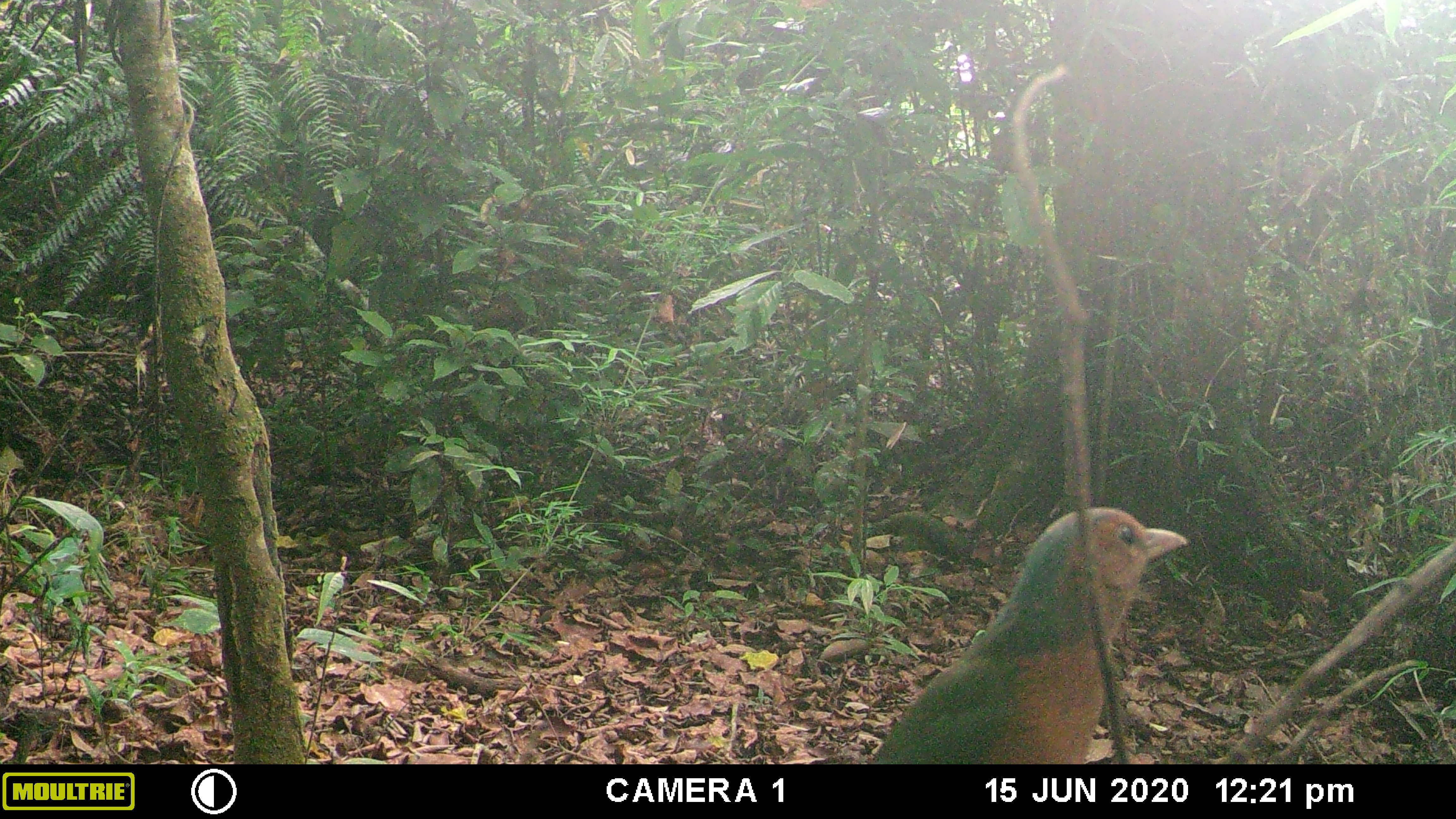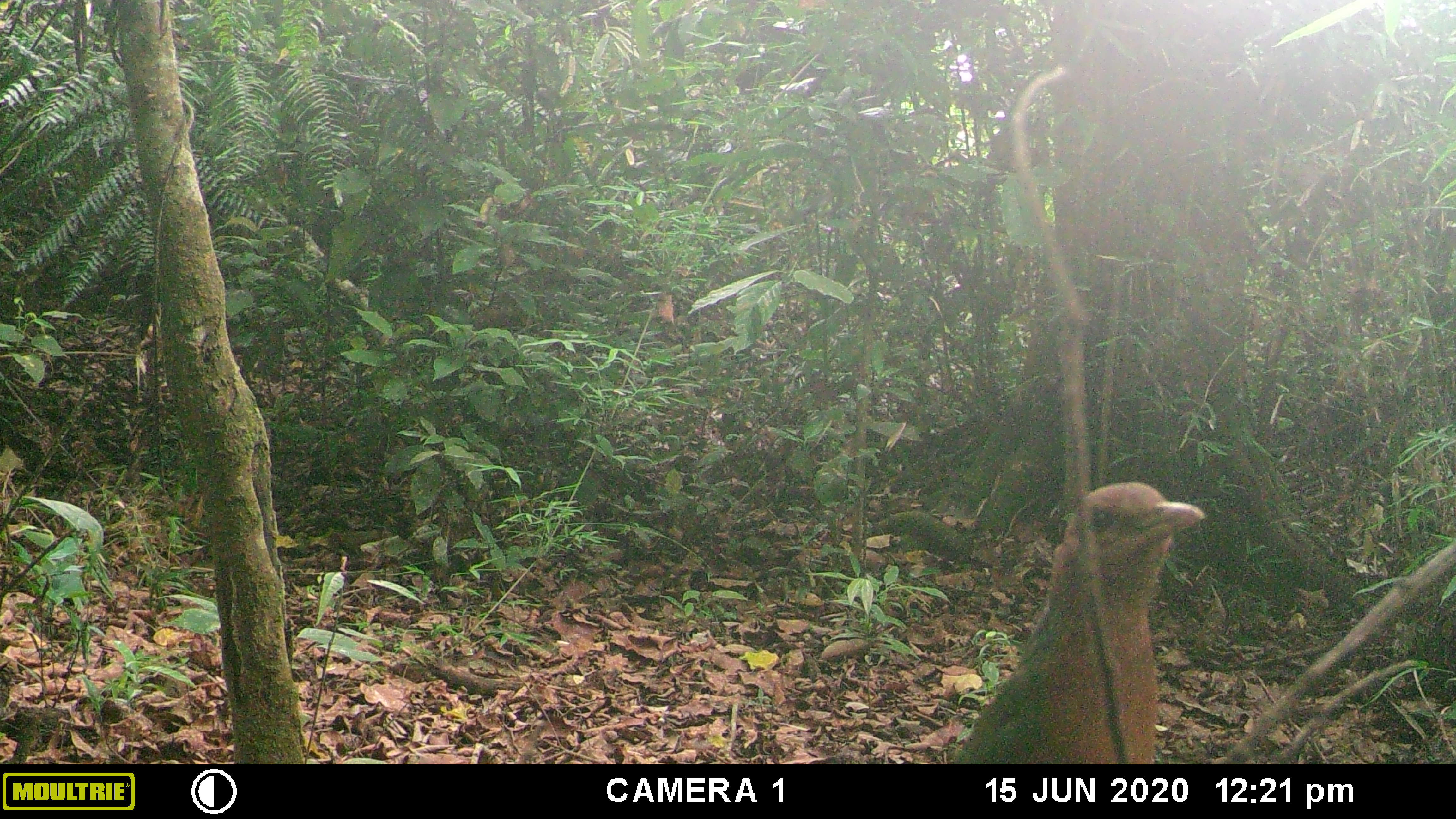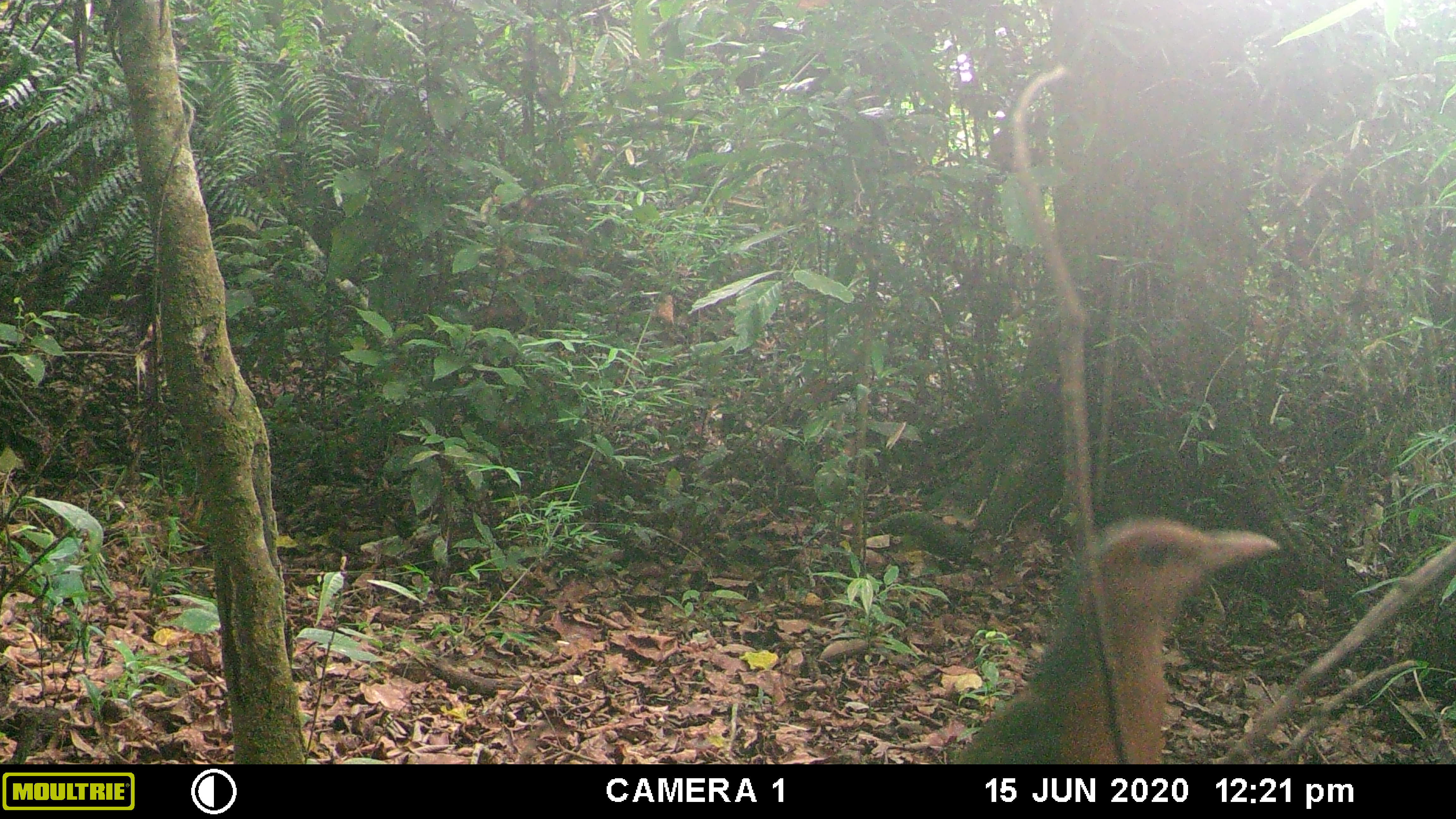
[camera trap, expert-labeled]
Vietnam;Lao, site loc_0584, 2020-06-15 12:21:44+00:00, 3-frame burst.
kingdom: Animalia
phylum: Chordata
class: Aves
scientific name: Aves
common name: bird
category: unidentified bird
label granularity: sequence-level